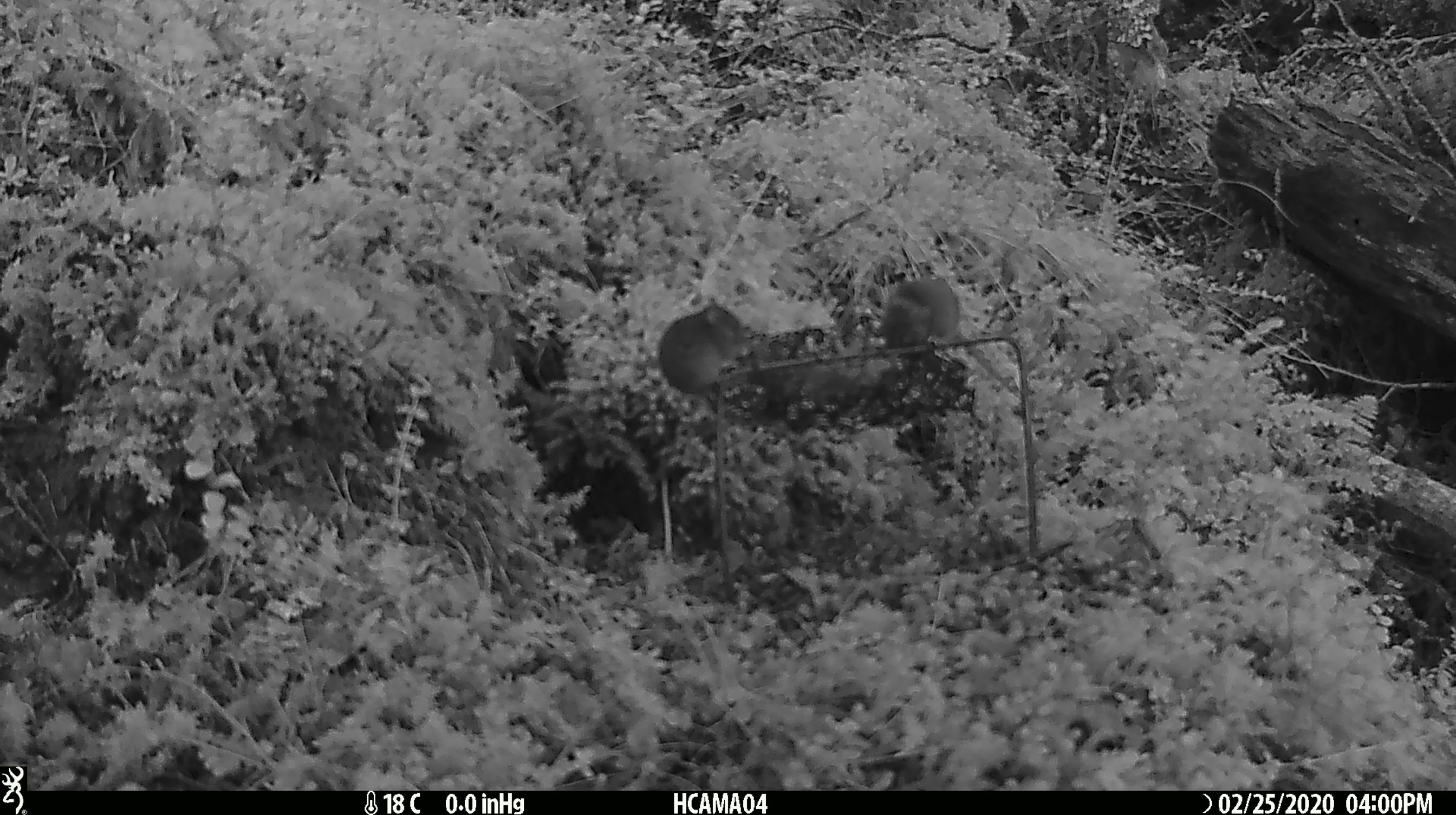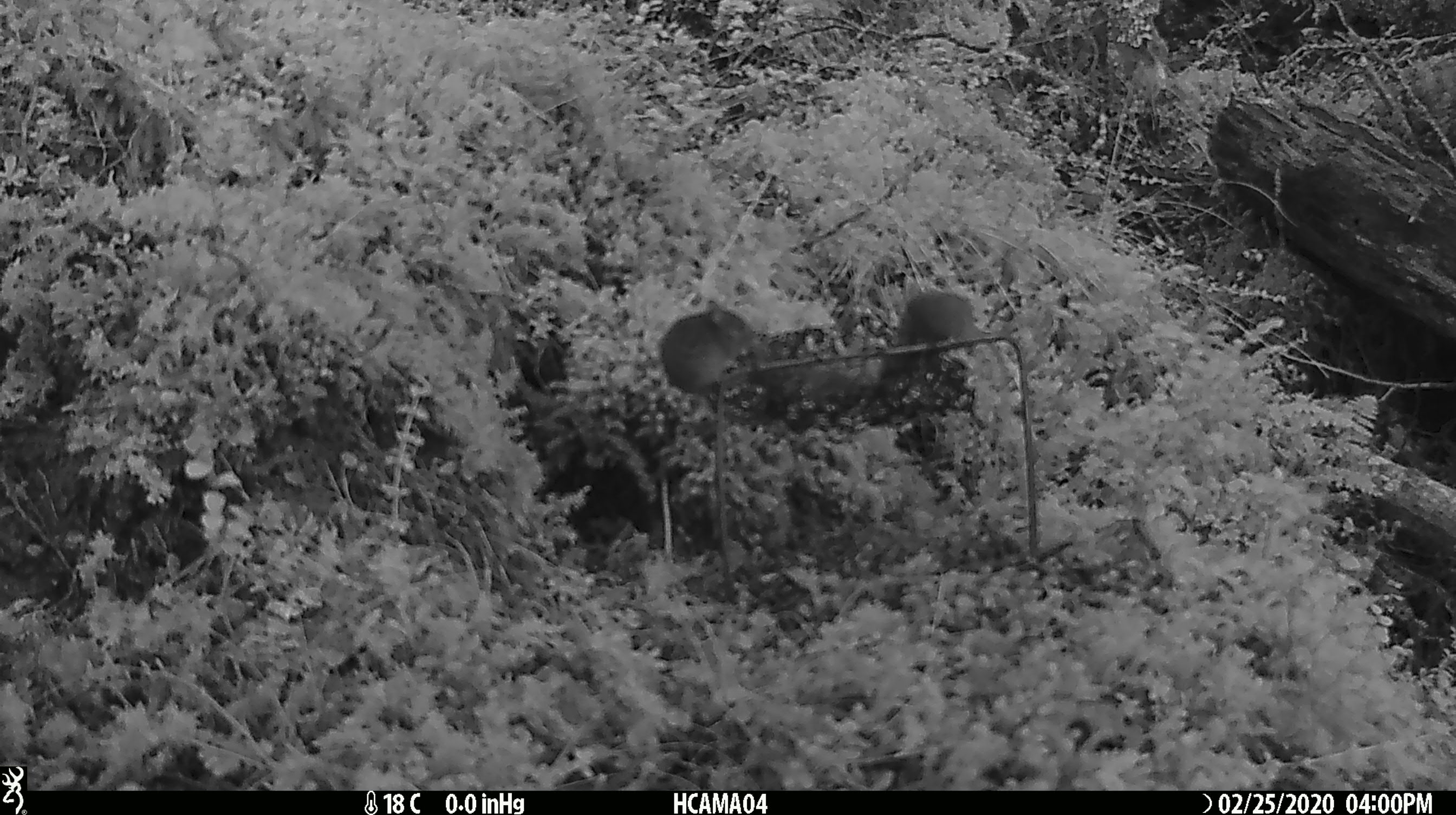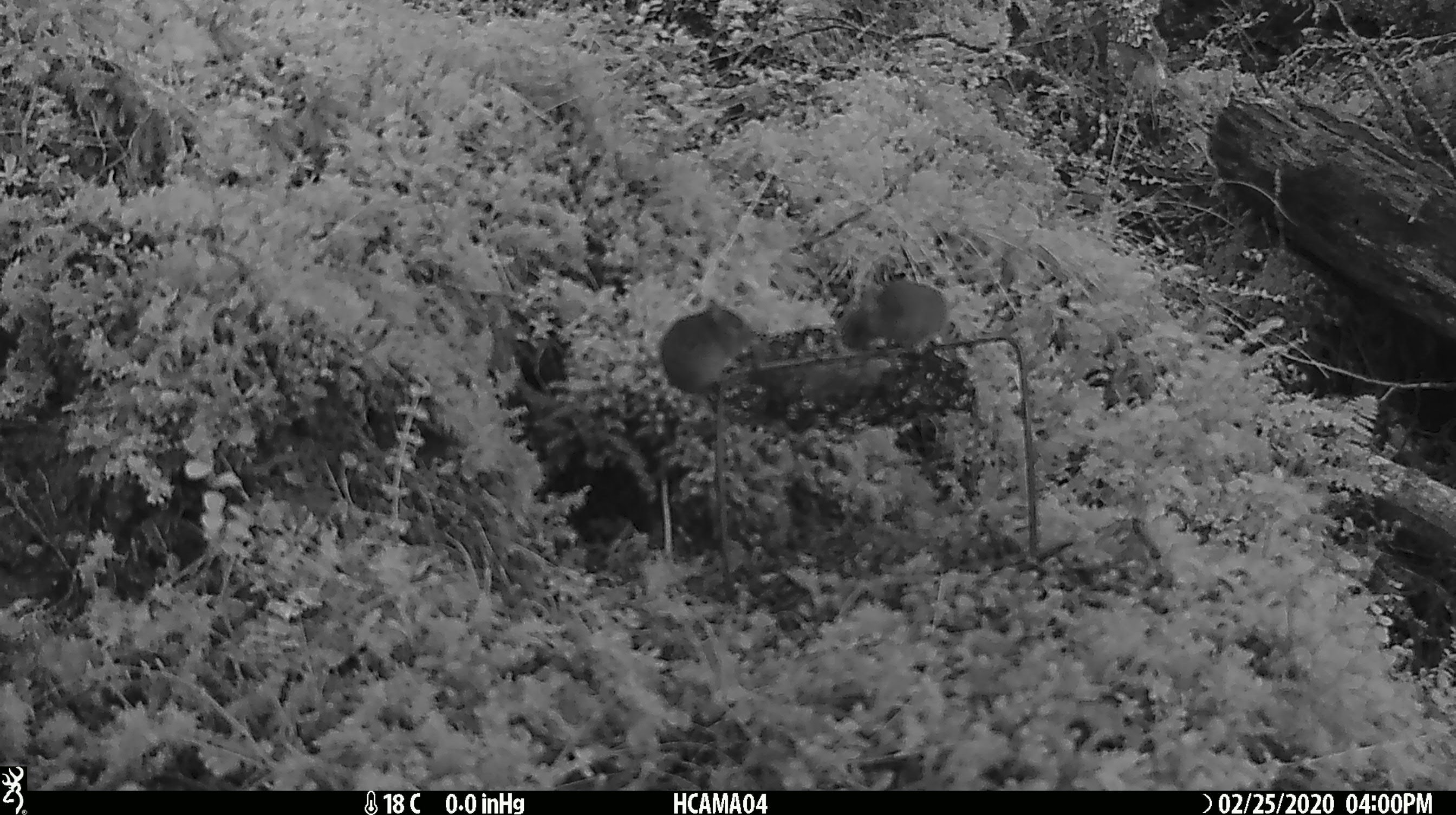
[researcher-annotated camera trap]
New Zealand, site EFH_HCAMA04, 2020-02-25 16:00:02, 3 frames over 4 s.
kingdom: Animalia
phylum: Chordata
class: Mammalia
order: Rodentia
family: Muridae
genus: Mus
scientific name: Mus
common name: mouse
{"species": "mouse (Mus)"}